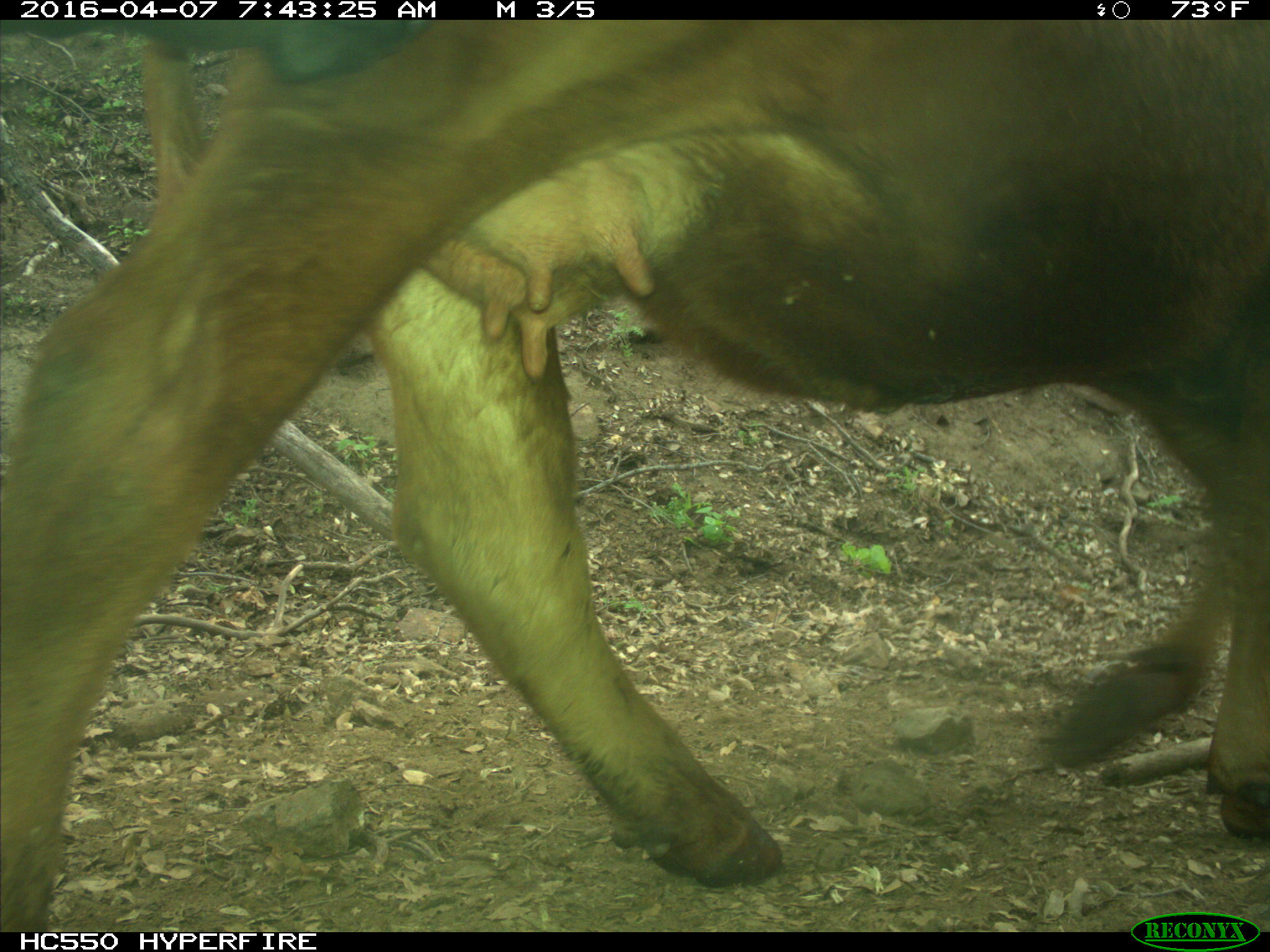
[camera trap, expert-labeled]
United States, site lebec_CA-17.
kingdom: Animalia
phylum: Chordata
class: Mammalia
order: Artiodactyla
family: Bovidae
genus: Bos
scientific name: Bos taurus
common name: domestic cow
Bos taurus (domestic cow).